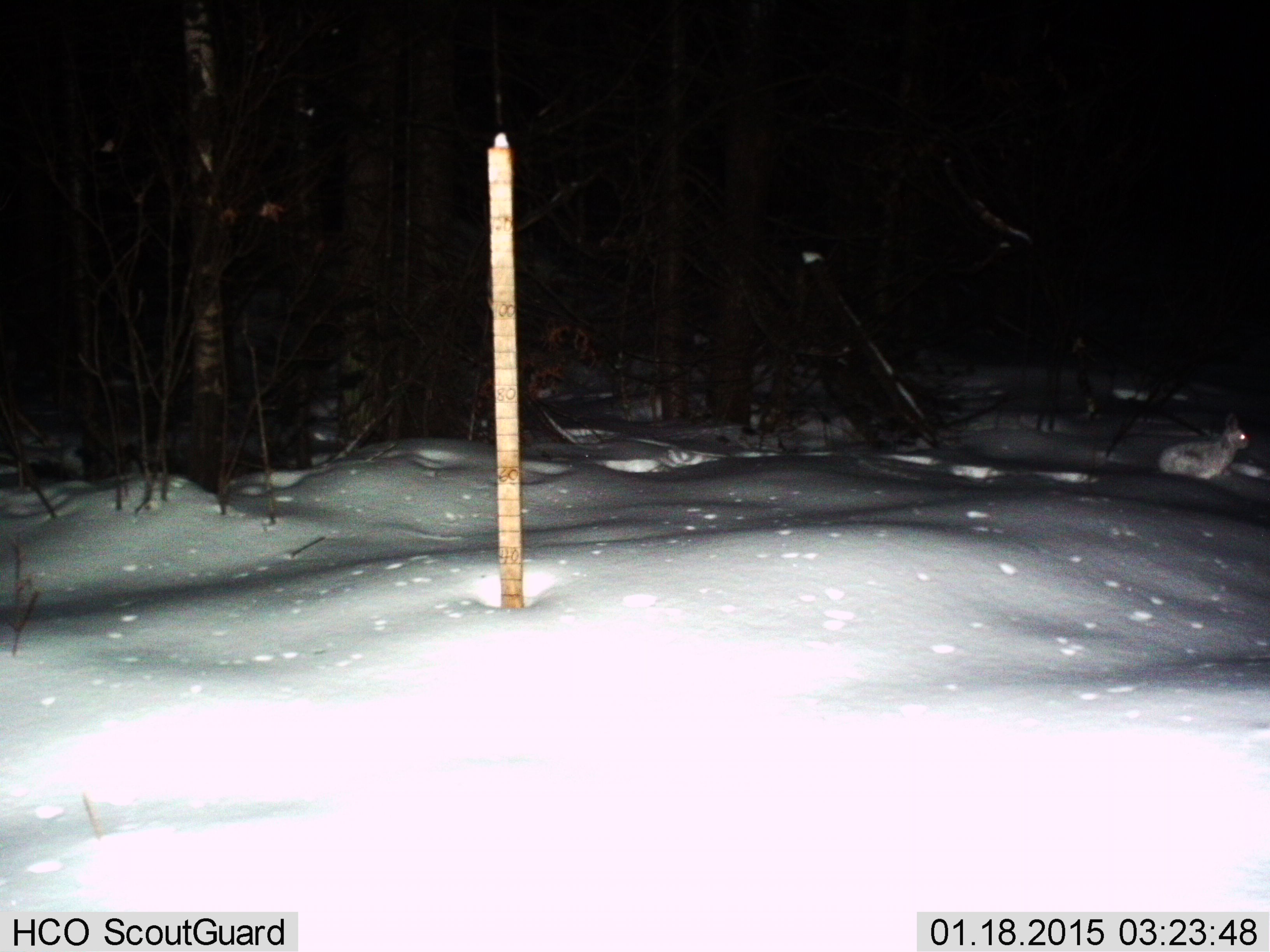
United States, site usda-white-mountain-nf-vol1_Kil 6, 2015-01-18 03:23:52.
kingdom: Animalia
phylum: Chordata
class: Mammalia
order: Lagomorpha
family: Leporidae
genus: Lepus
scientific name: Lepus americanus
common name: snowshoe hare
Snowshoe hare (Lepus americanus).